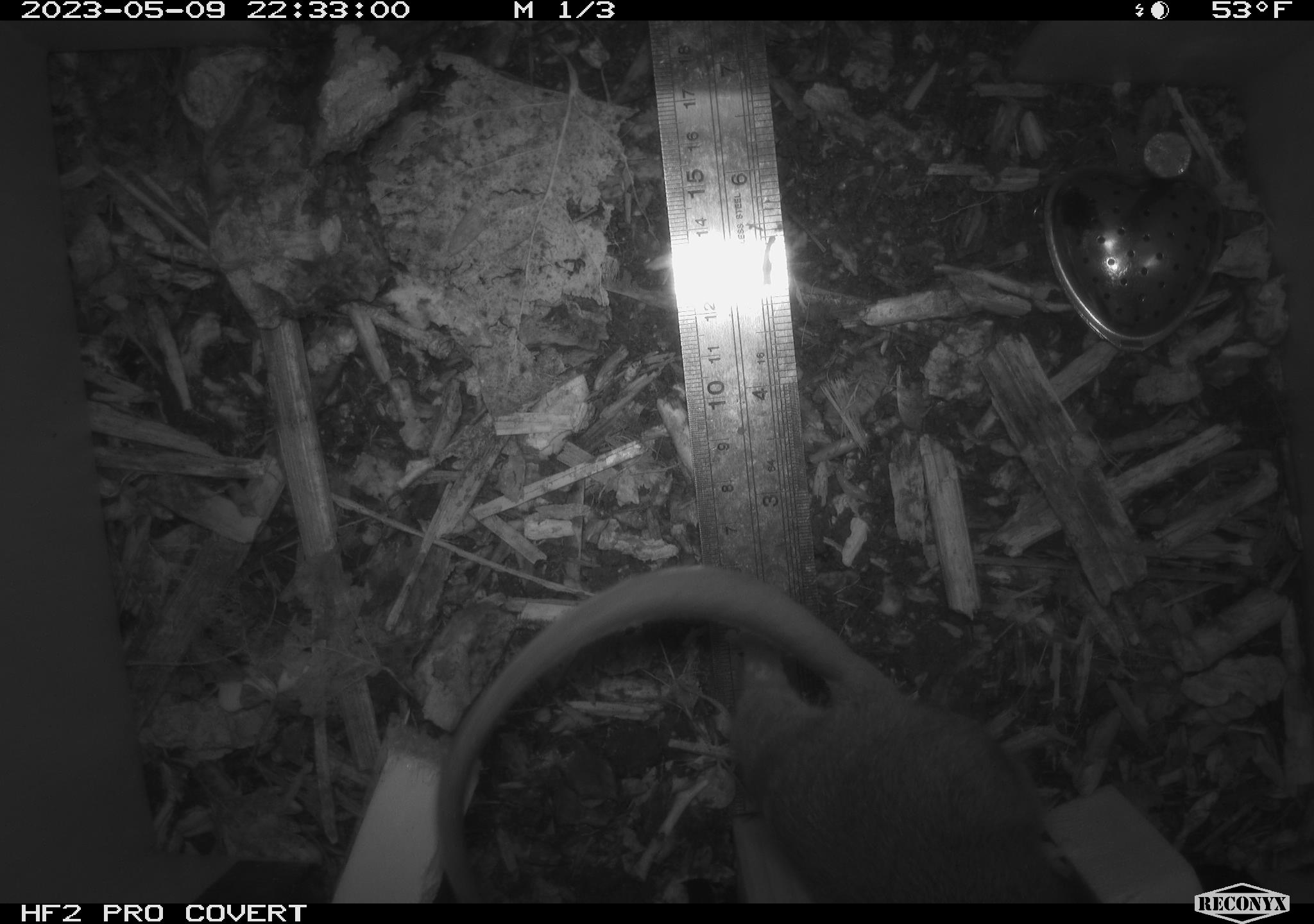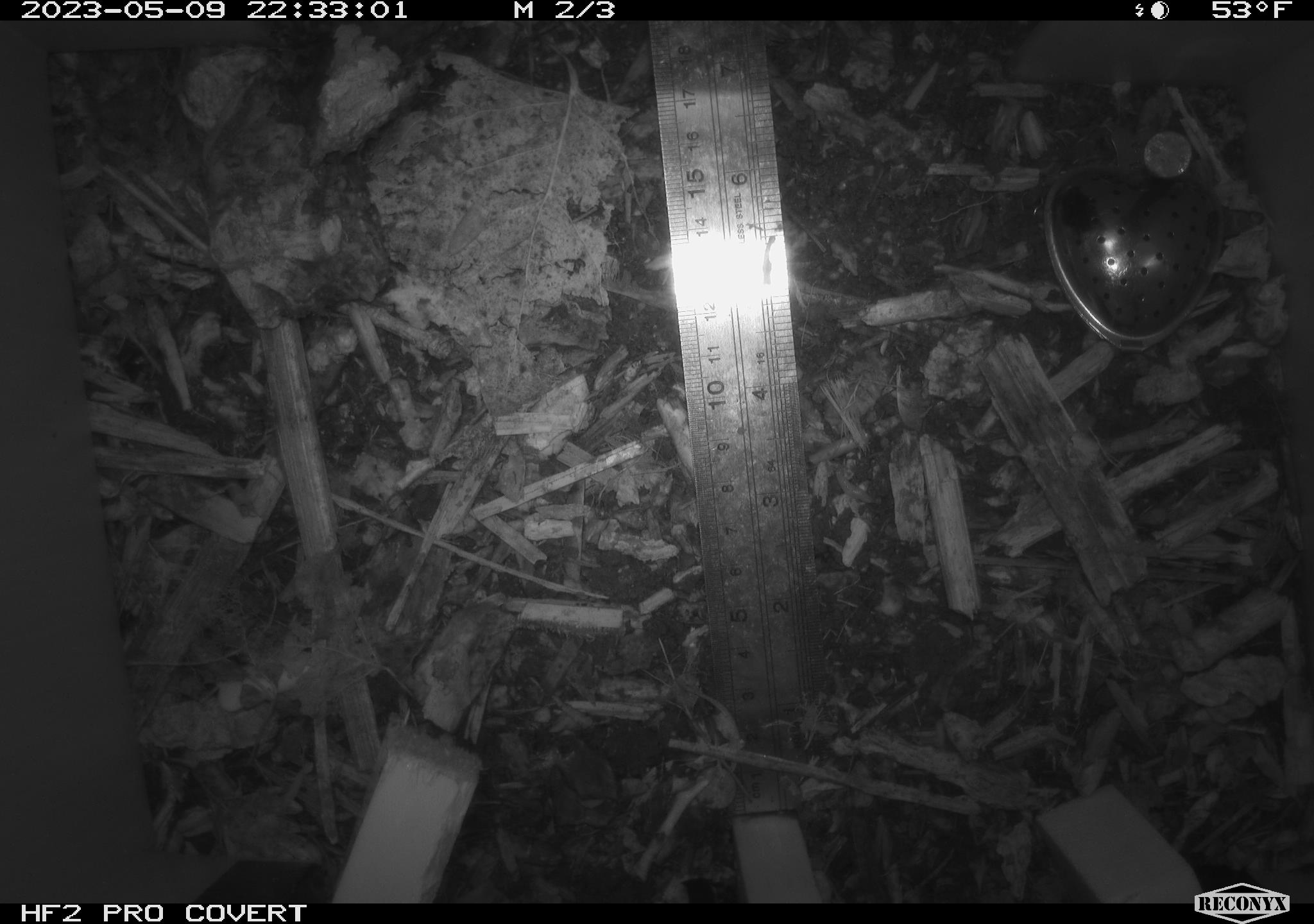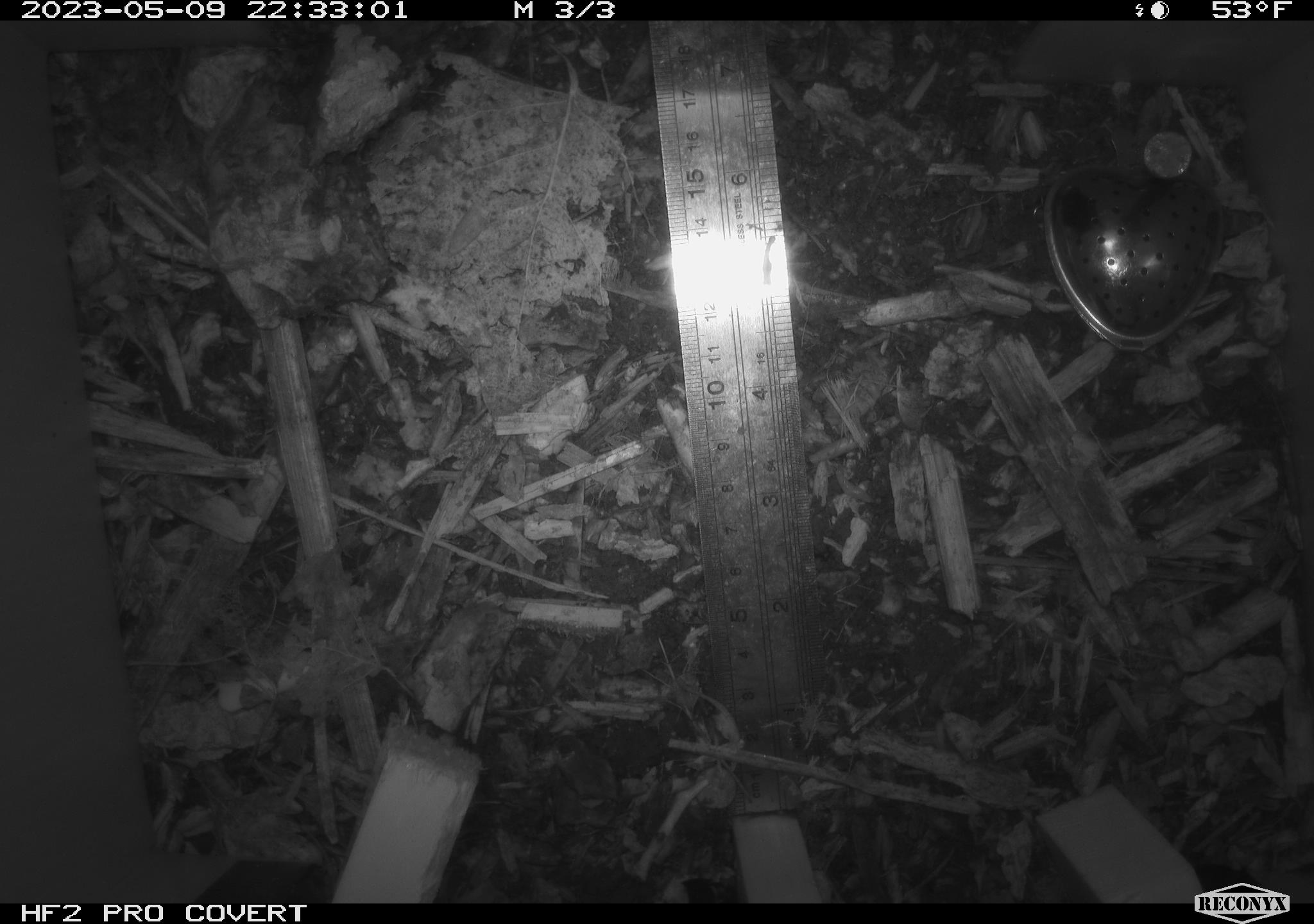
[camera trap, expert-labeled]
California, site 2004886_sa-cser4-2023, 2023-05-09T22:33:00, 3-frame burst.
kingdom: Animalia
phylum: Chordata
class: Mammalia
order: Rodentia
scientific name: Rodentia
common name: mouse species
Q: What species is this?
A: Mouse species (Rodentia).